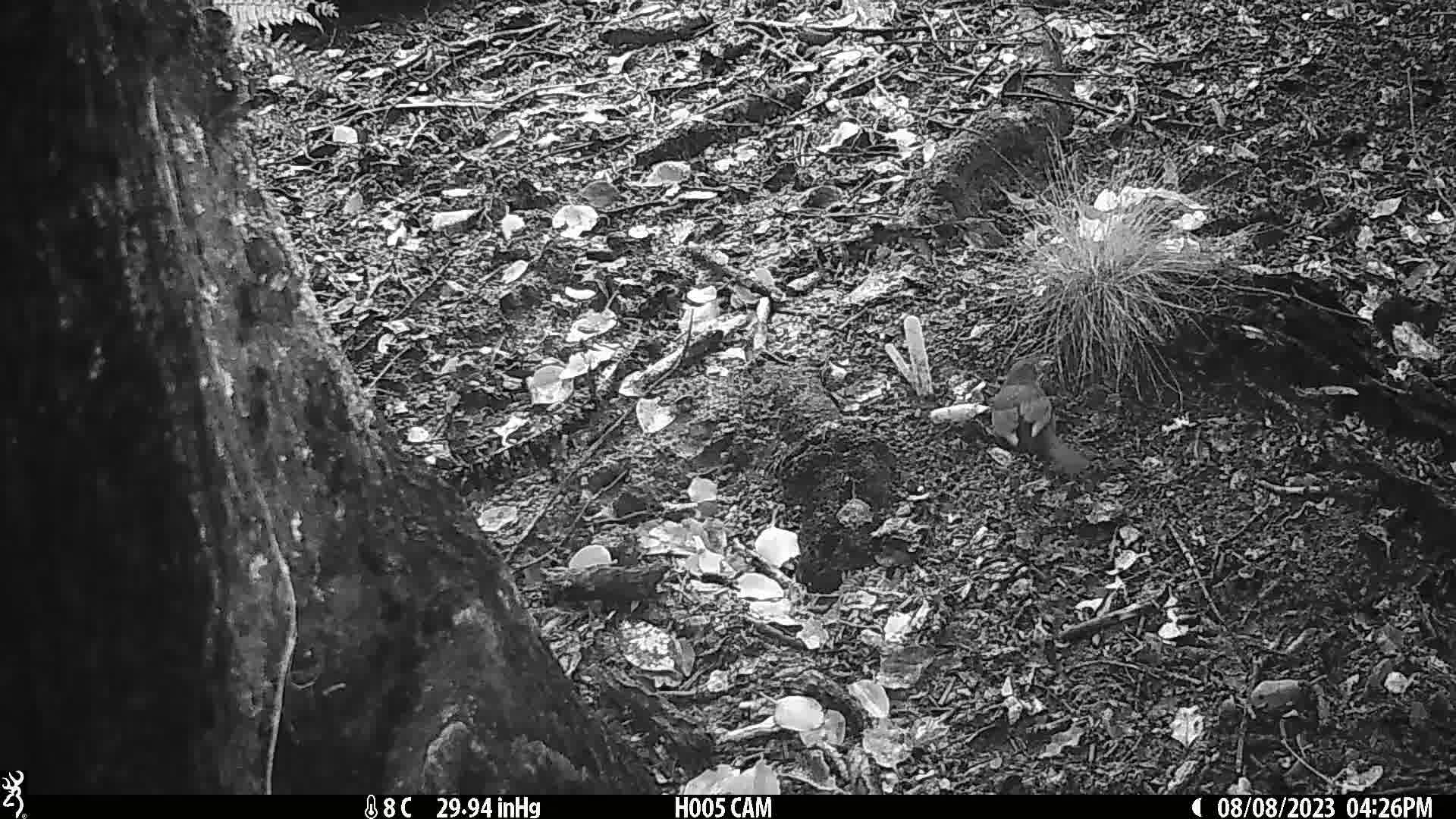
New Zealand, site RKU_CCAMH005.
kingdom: Animalia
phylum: Chordata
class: Aves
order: Passeriformes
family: Turdidae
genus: Turdus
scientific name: Turdus merula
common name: eurasian blackbird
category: blackbird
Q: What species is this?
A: Blackbird (eurasian blackbird) (Turdus merula).